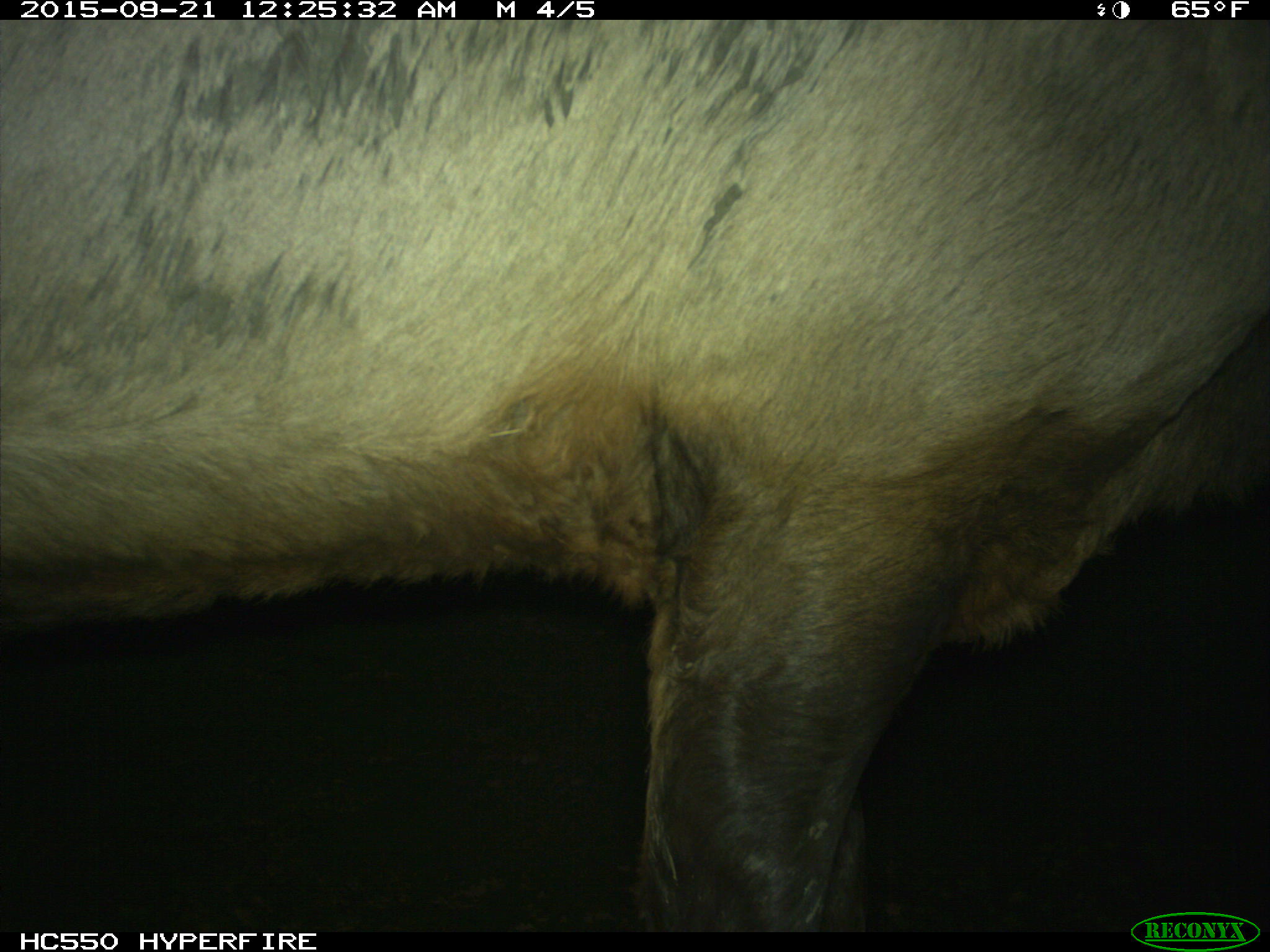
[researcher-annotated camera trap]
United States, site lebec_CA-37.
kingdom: Animalia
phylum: Chordata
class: Mammalia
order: Artiodactyla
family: Cervidae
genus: Cervus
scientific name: Cervus canadensis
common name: elk